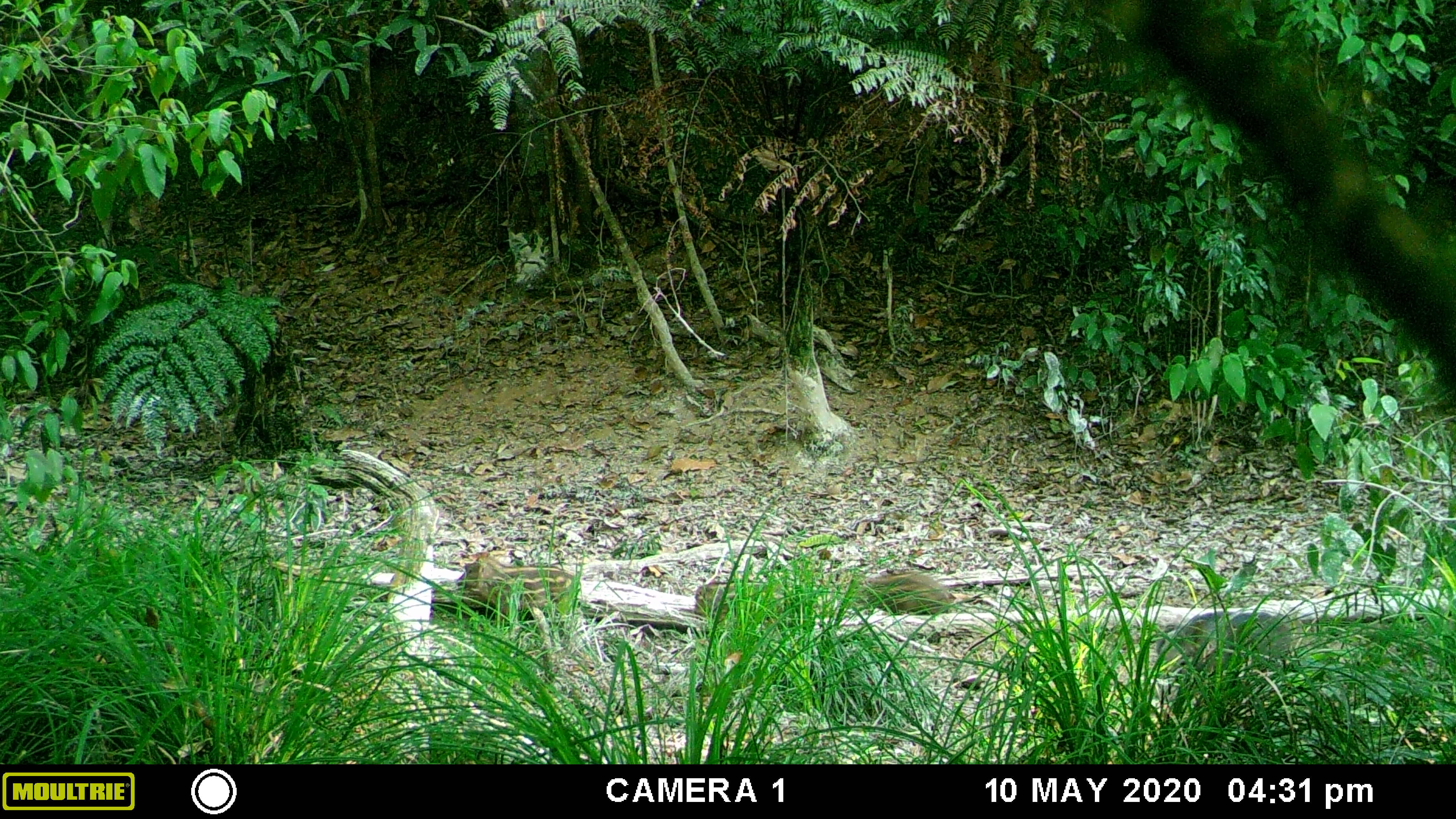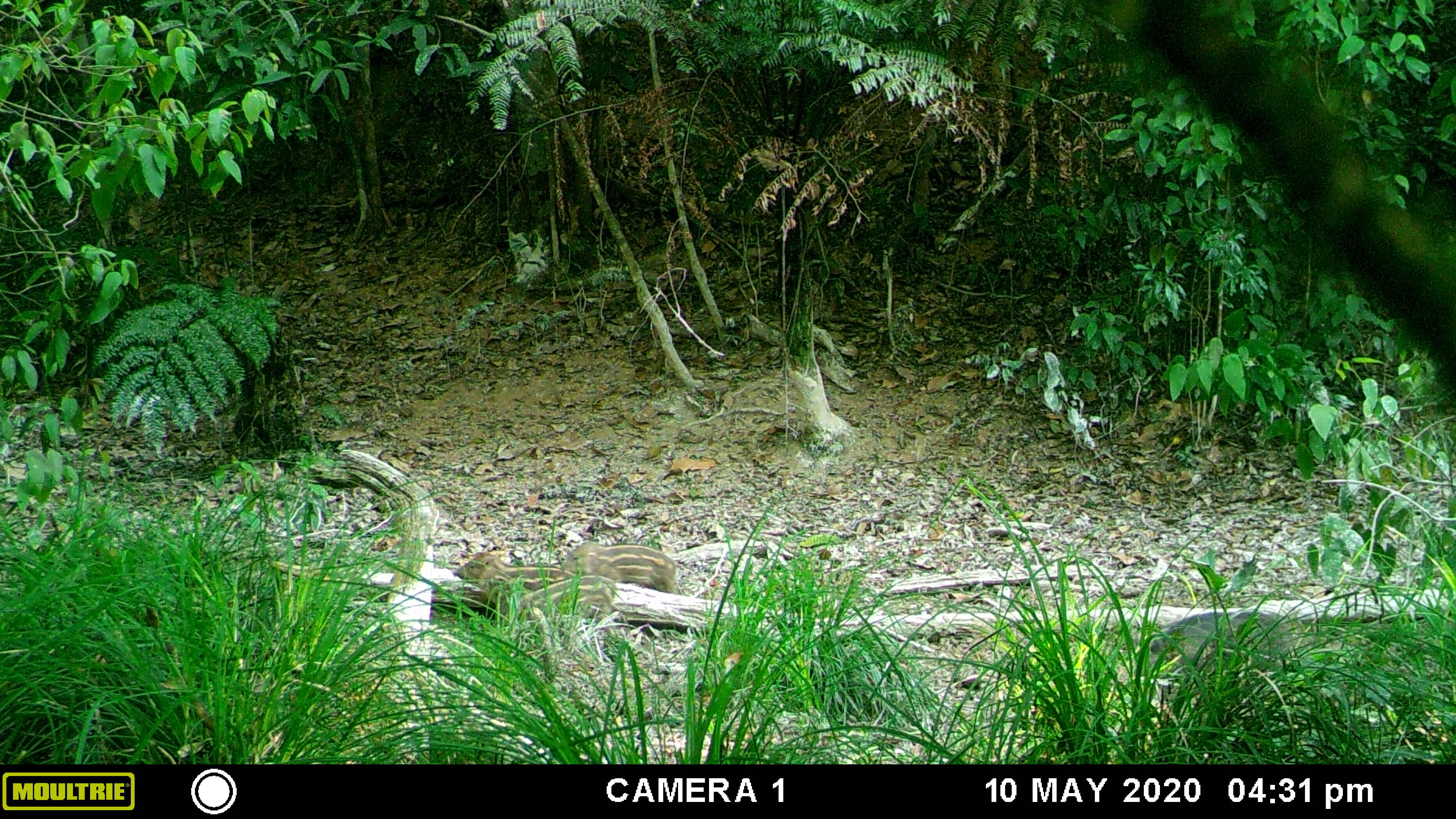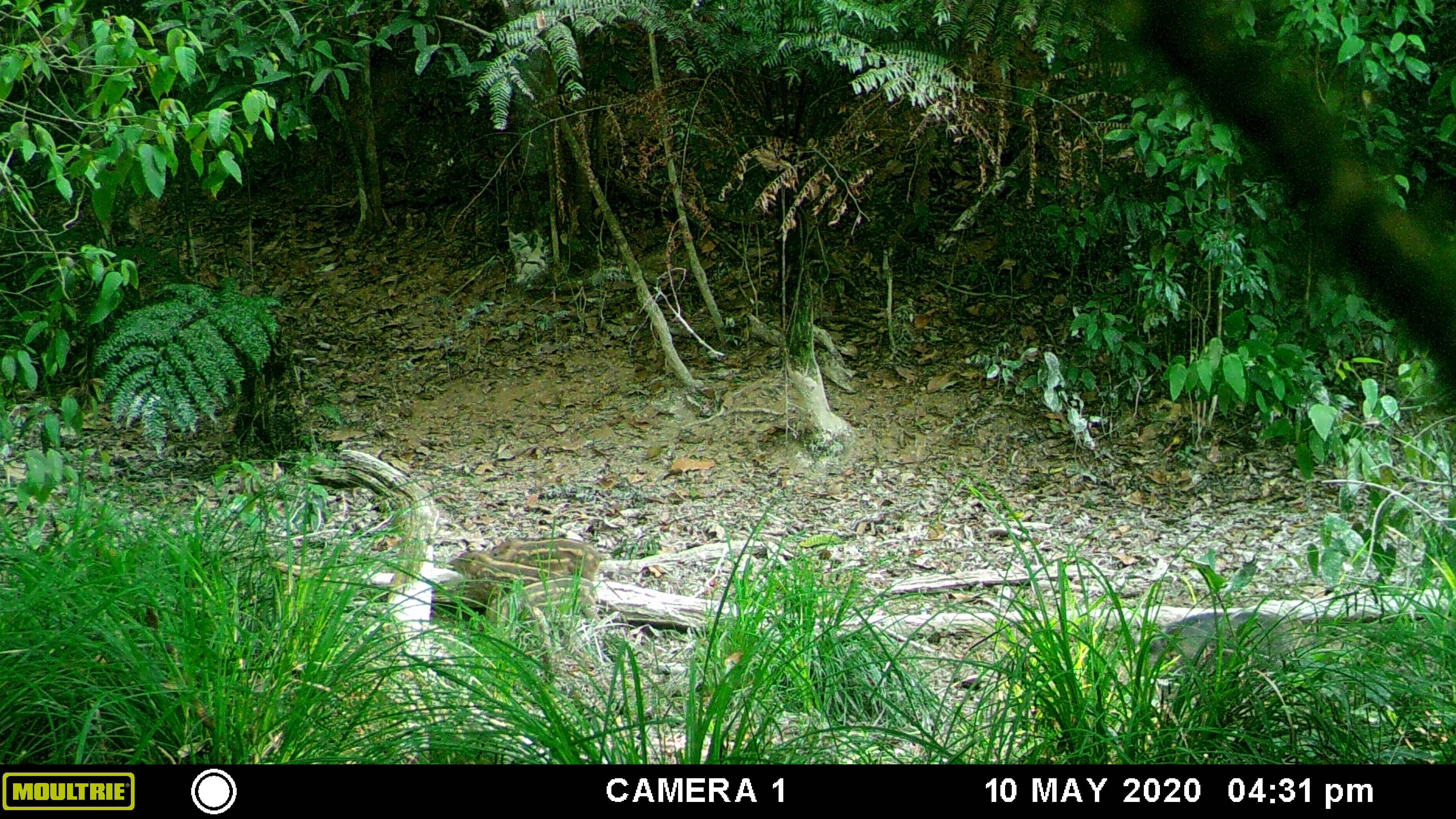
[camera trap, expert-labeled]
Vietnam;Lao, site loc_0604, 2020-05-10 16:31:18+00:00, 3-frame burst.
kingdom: Animalia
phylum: Chordata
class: Mammalia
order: Artiodactyla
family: Suidae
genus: Sus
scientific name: Sus scrofa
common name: eurasian wild pig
Eurasian wild pig (Sus scrofa). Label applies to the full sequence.